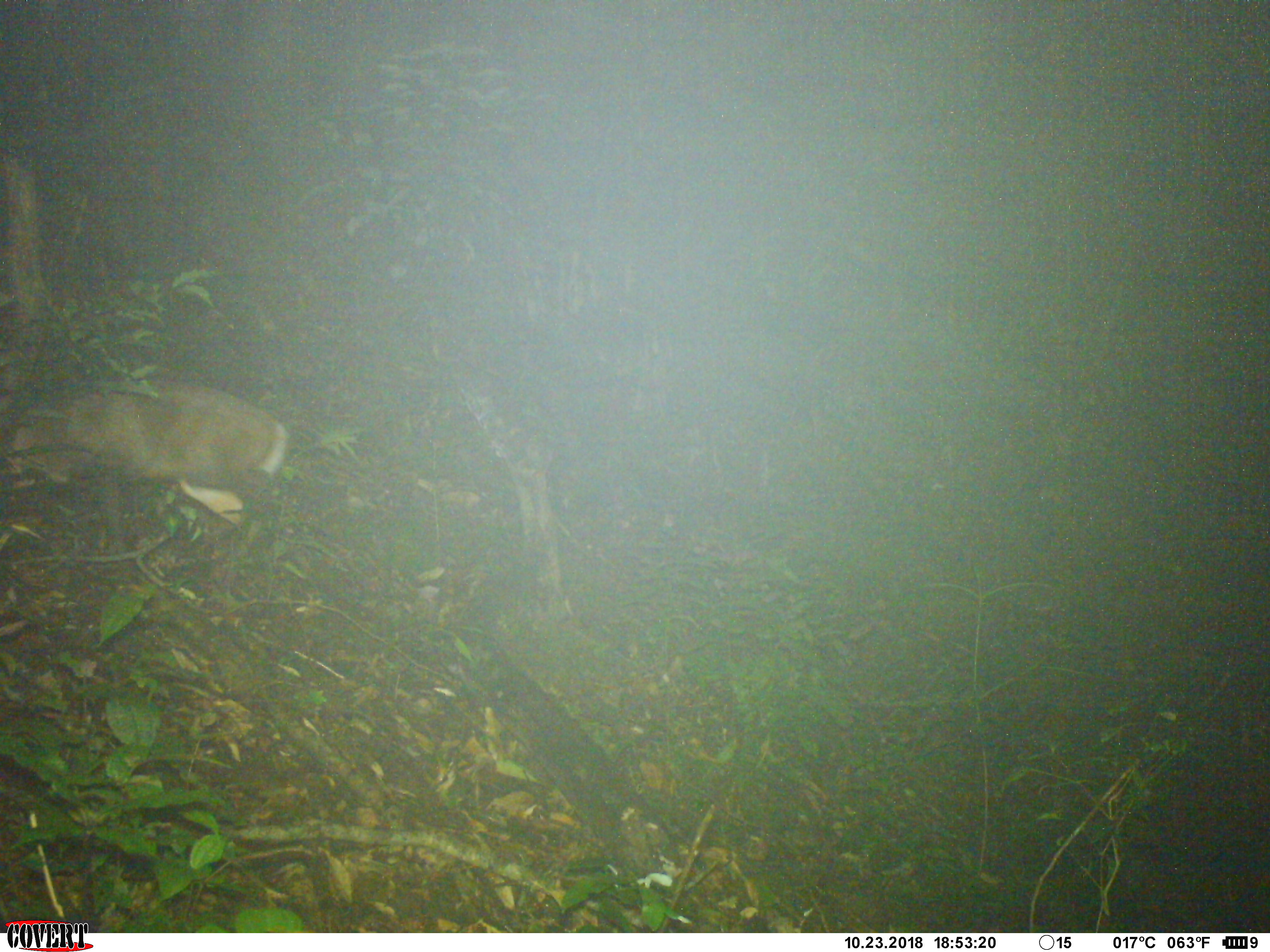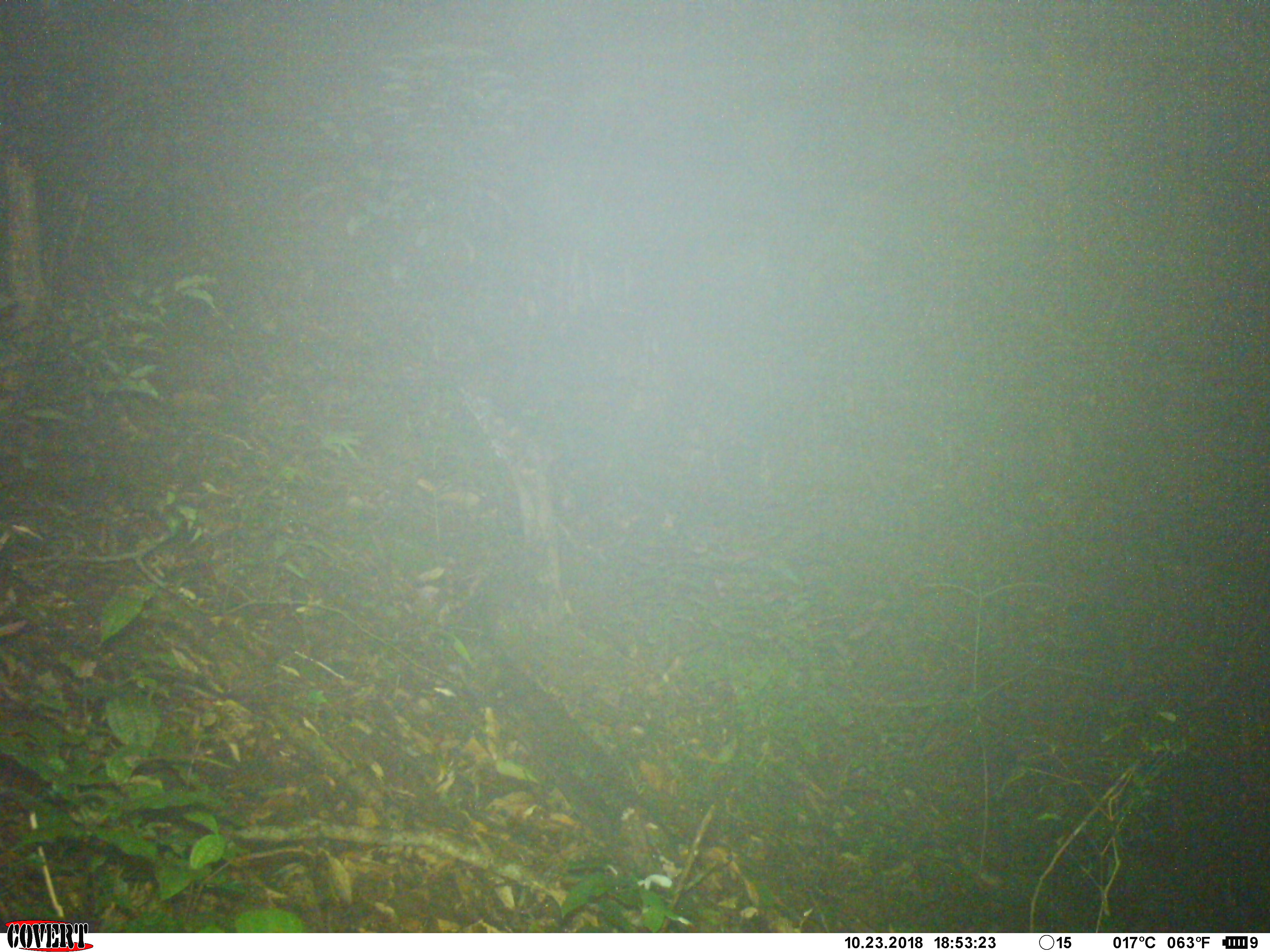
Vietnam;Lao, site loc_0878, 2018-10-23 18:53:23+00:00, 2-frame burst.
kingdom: Animalia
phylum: Chordata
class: Mammalia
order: Artiodactyla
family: Cervidae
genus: Muntiacus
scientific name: Muntiacus rooseveltorum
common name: roosevelt's muntjac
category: roosevelts muntjac group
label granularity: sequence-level